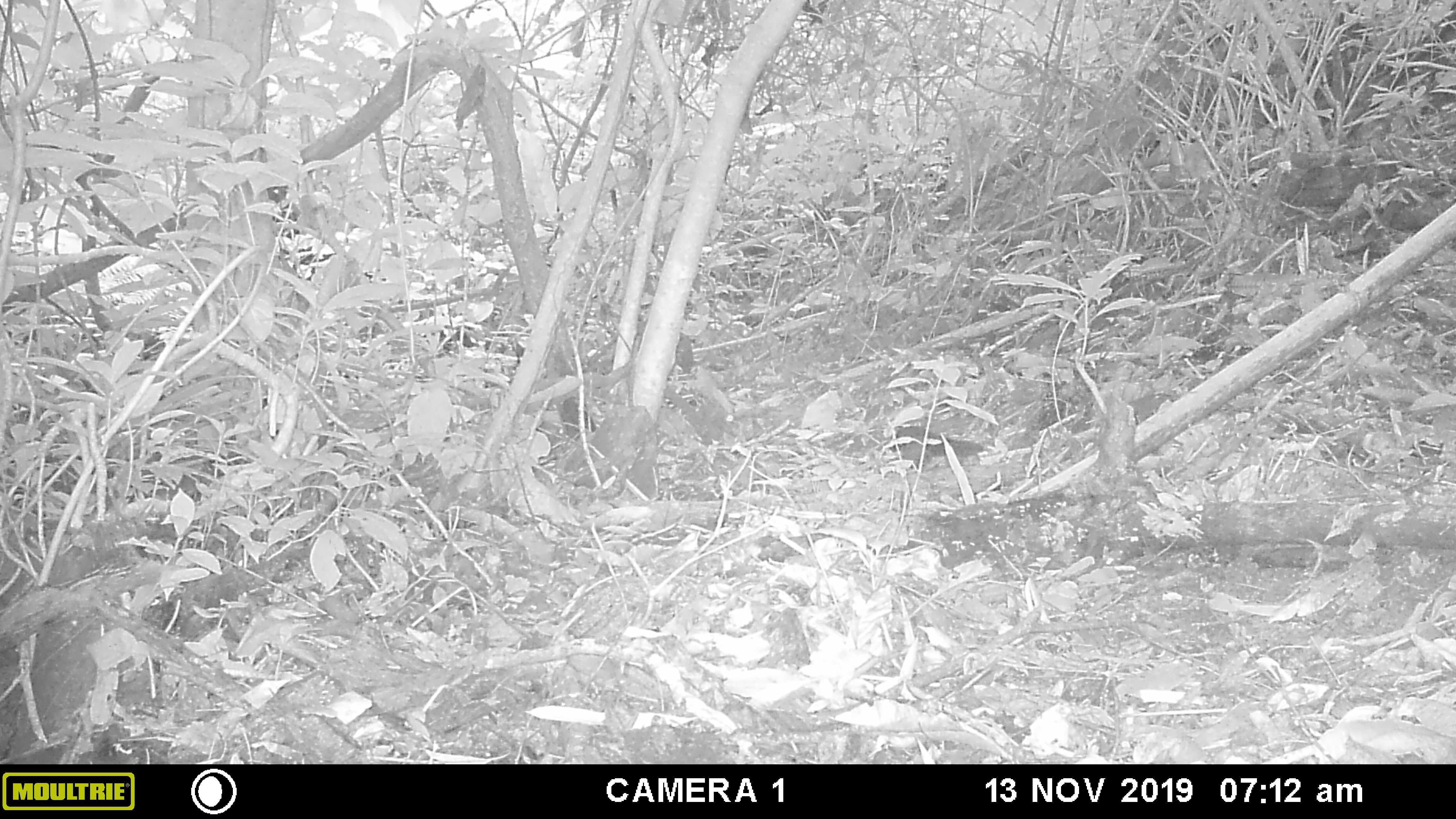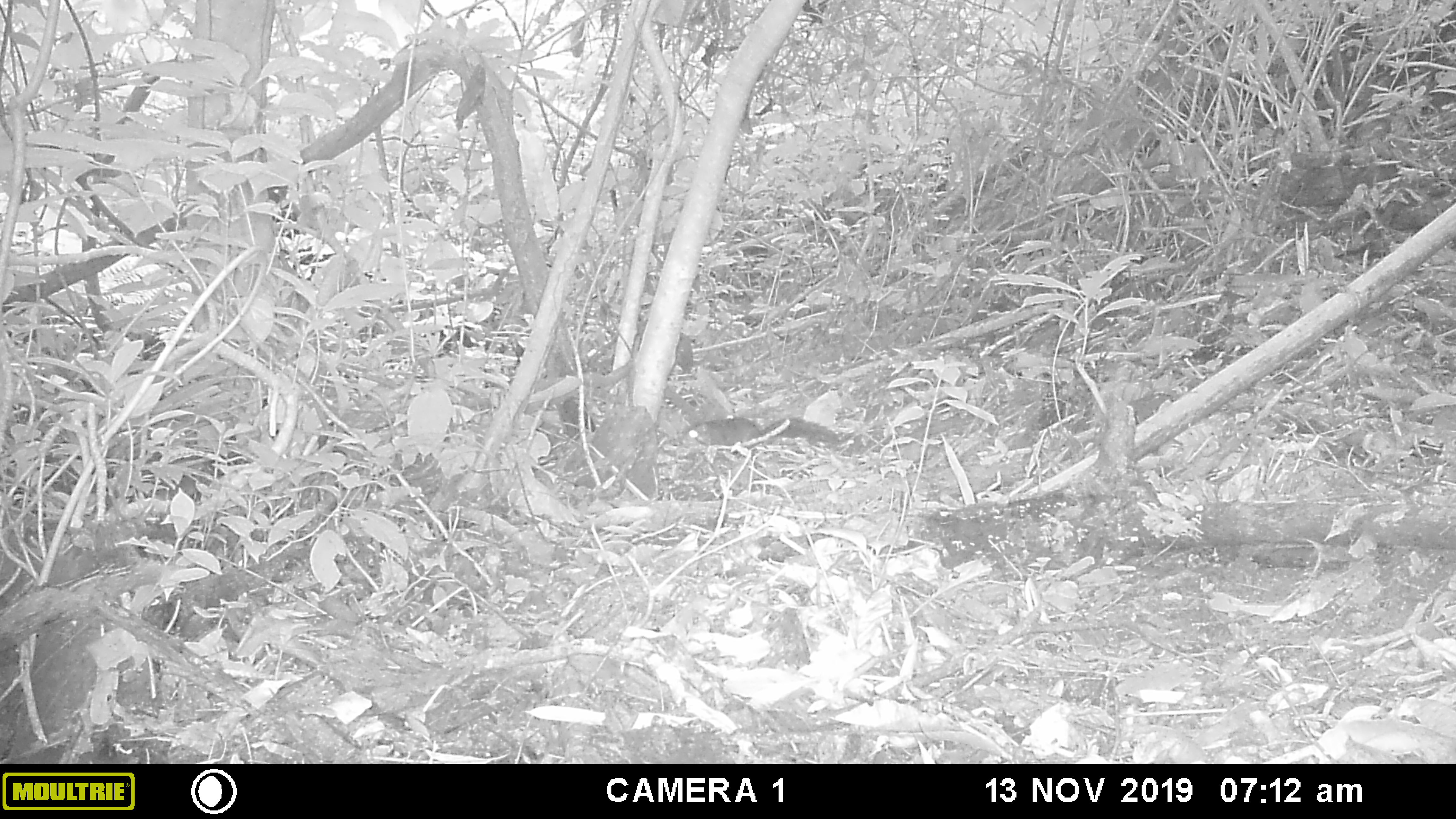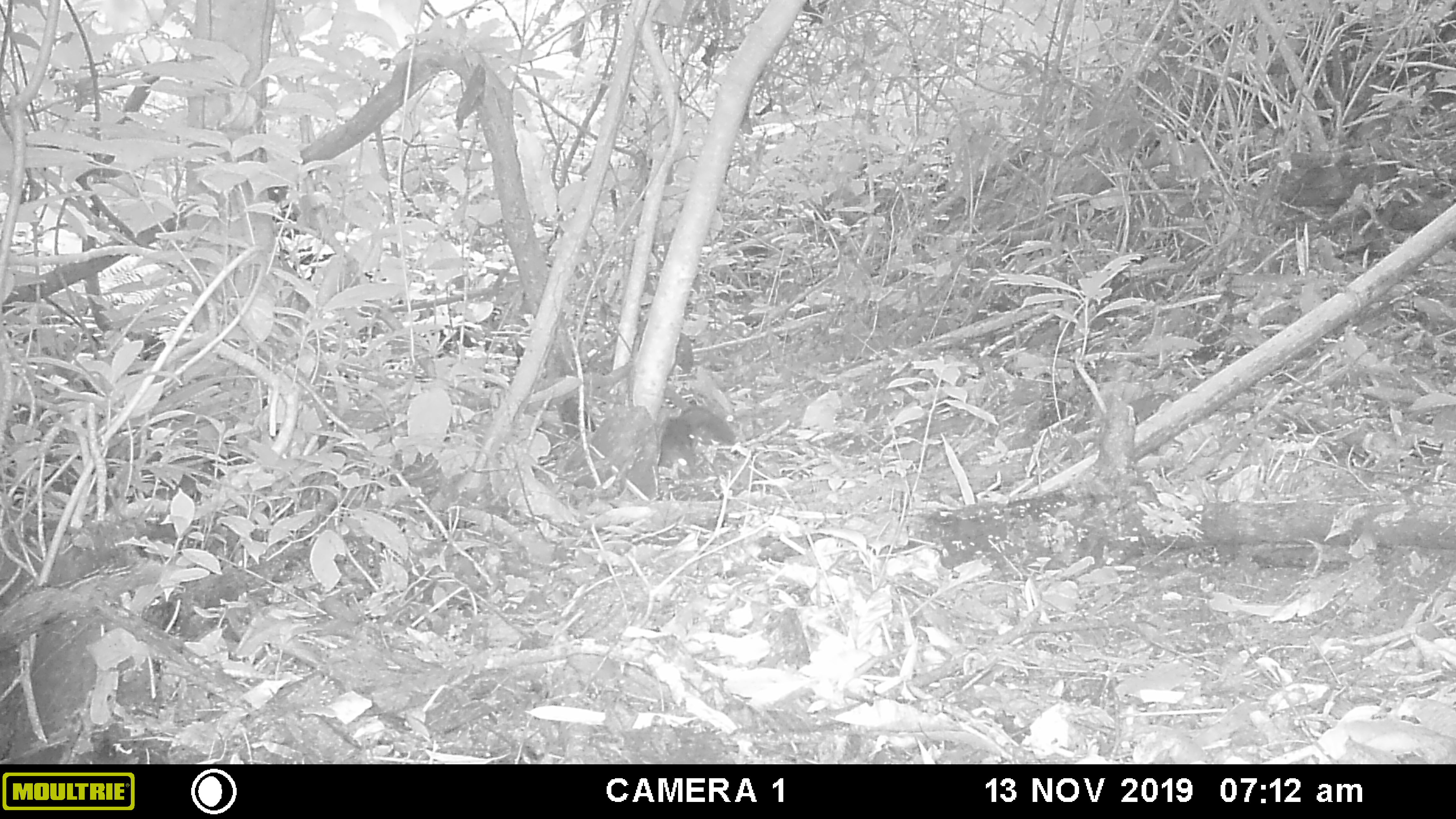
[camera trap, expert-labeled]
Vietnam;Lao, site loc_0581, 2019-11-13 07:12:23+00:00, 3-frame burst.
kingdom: Animalia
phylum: Chordata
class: Mammalia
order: Rodentia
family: Sciuridae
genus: Dremomys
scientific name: Dremomys rufigenis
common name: red-cheeked squirrel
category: red cheeked squirrel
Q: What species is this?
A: Red cheeked squirrel (red-cheeked squirrel) (Dremomys rufigenis).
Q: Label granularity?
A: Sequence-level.